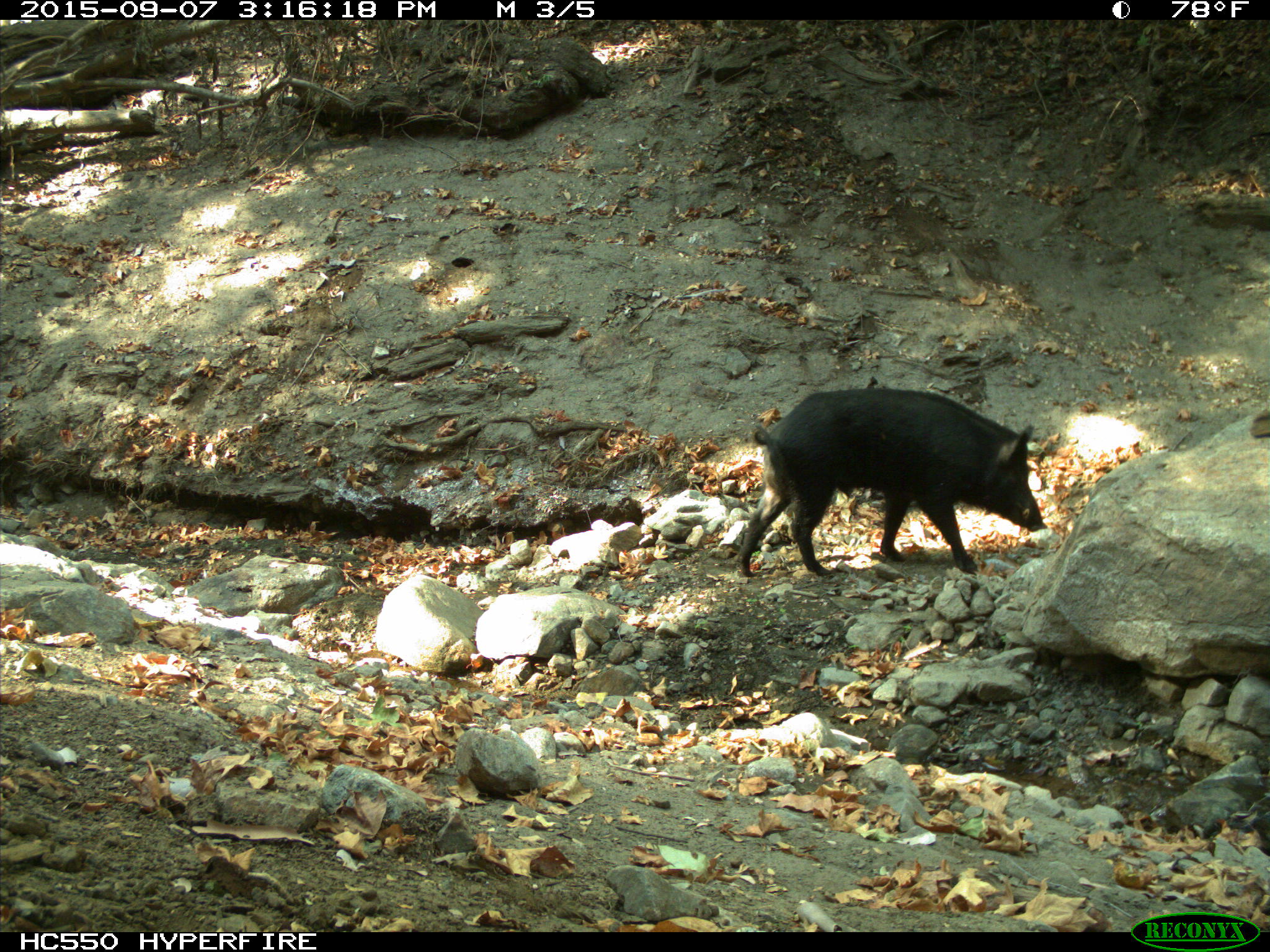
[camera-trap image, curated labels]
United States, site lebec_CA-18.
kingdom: Animalia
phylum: Chordata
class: Mammalia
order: Artiodactyla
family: Suidae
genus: Sus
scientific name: Sus scrofa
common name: wild boar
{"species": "Sus scrofa (wild boar)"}